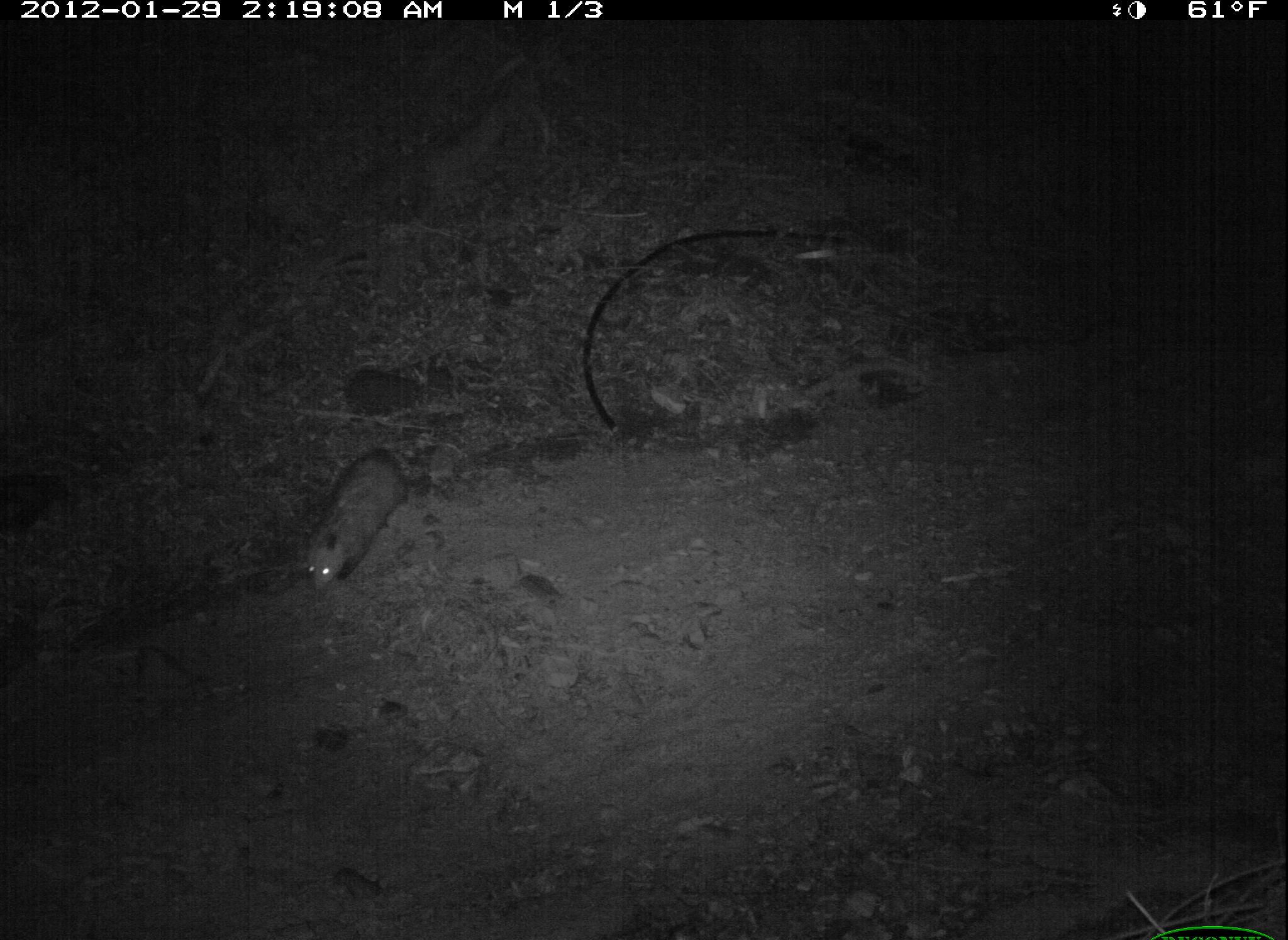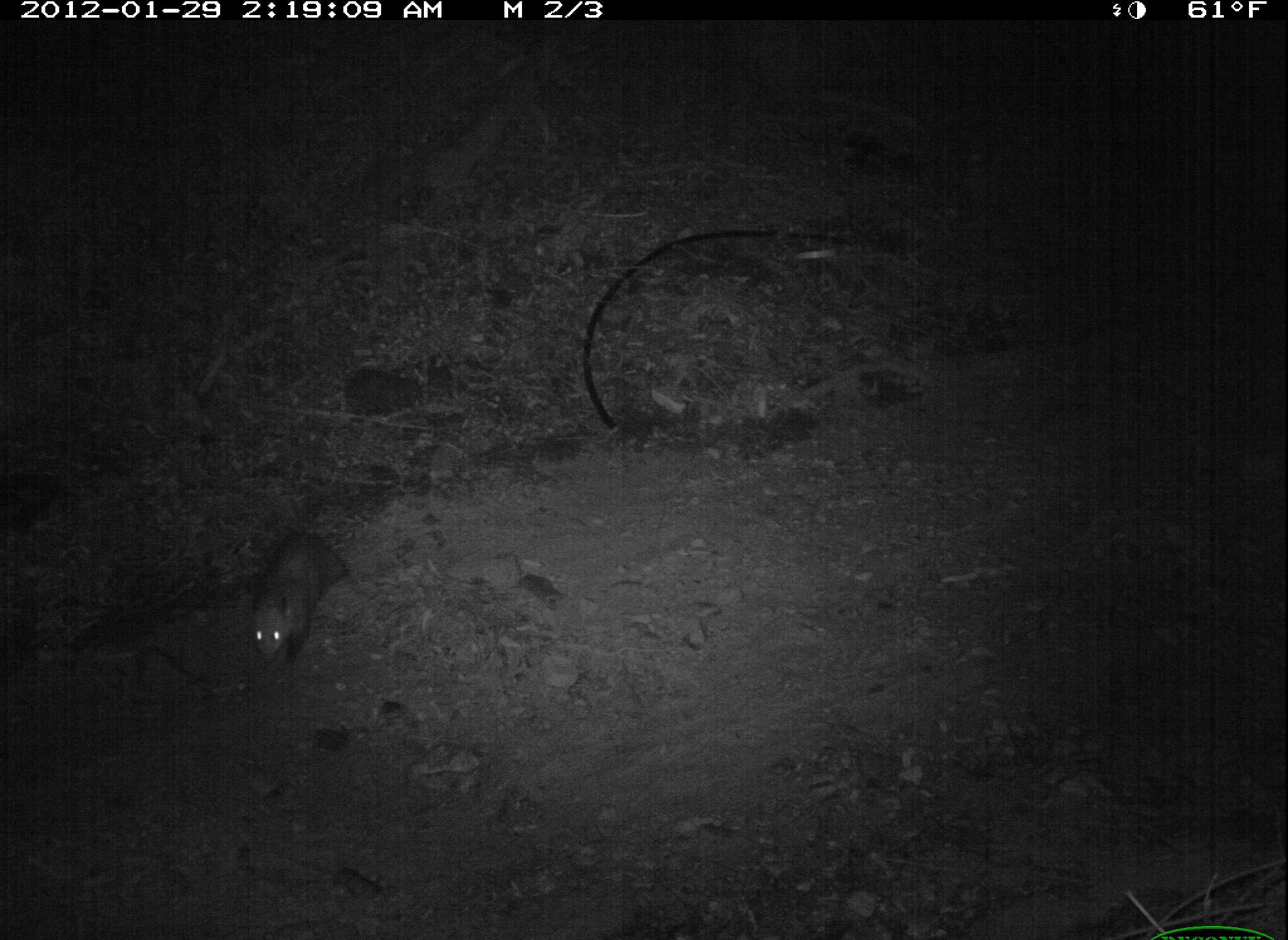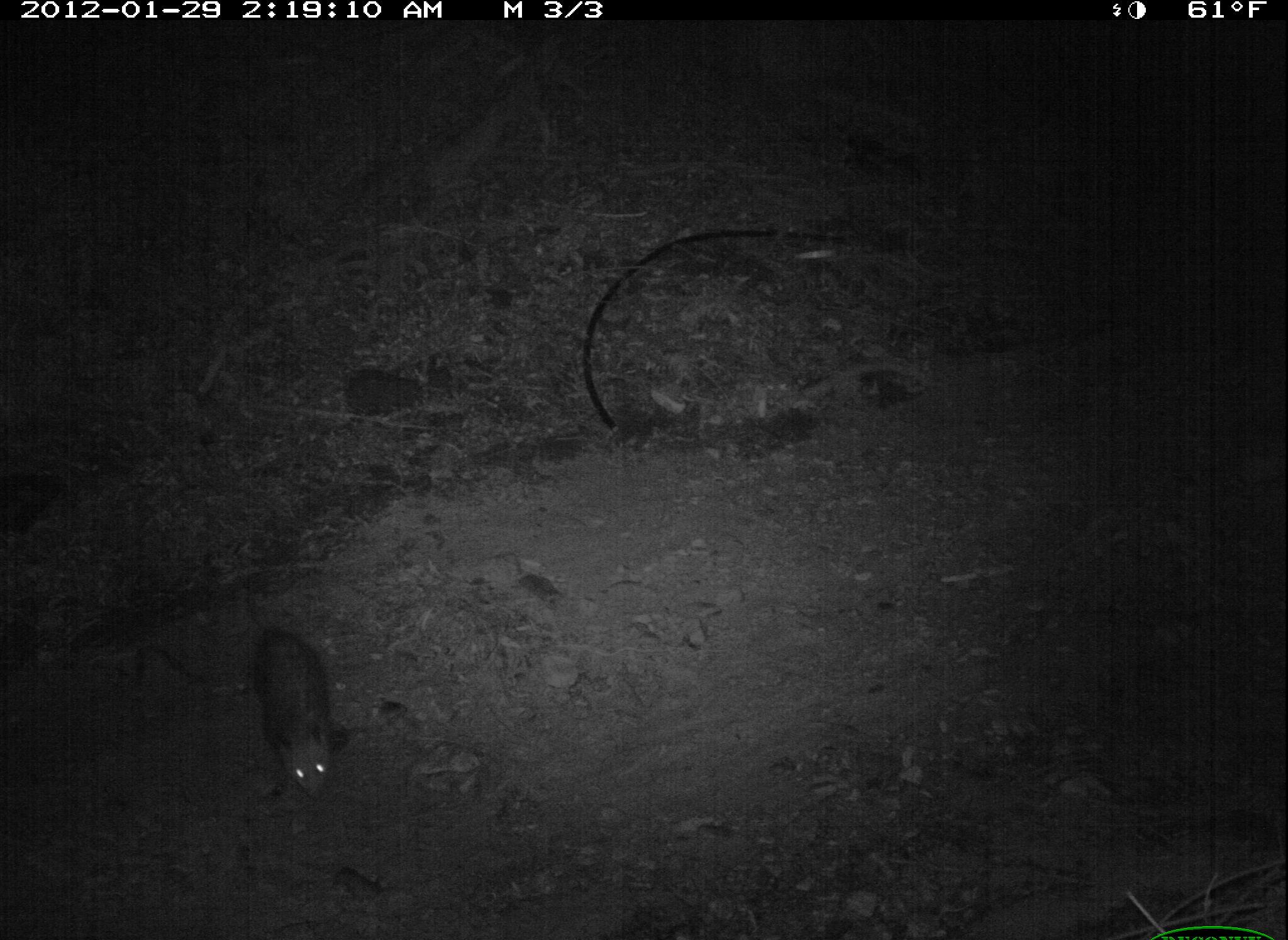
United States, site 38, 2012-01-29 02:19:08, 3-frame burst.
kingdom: Animalia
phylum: Chordata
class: Mammalia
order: Didelphimorphia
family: Didelphidae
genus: Didelphis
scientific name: Didelphis virginiana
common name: virginia opossum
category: opossum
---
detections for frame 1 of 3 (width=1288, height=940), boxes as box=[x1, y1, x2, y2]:
opossum: box=[303, 438, 415, 599]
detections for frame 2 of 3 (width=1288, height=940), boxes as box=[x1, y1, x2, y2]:
opossum: box=[237, 517, 362, 689]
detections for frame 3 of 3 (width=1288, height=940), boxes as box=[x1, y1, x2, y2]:
opossum: box=[204, 588, 348, 807]